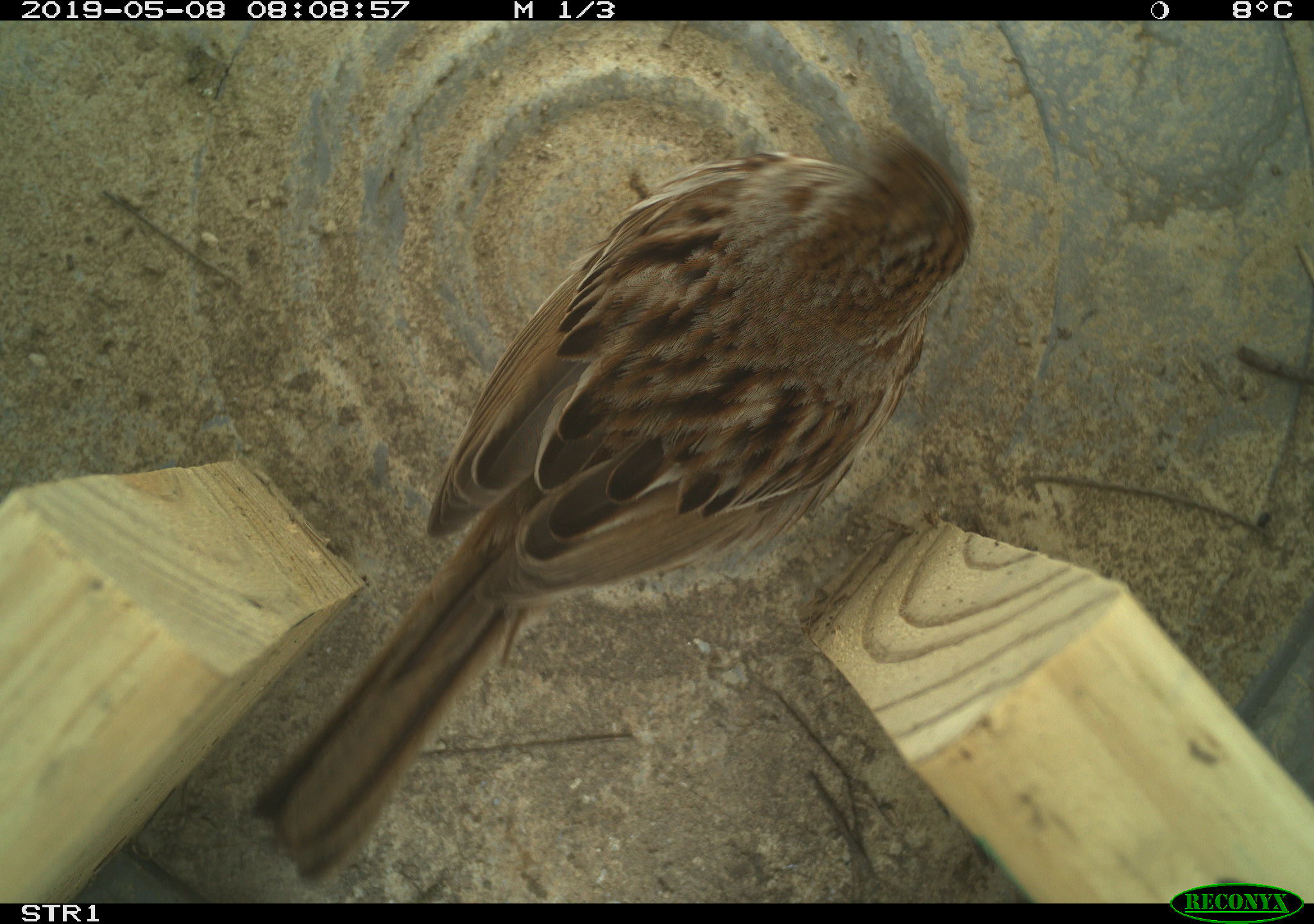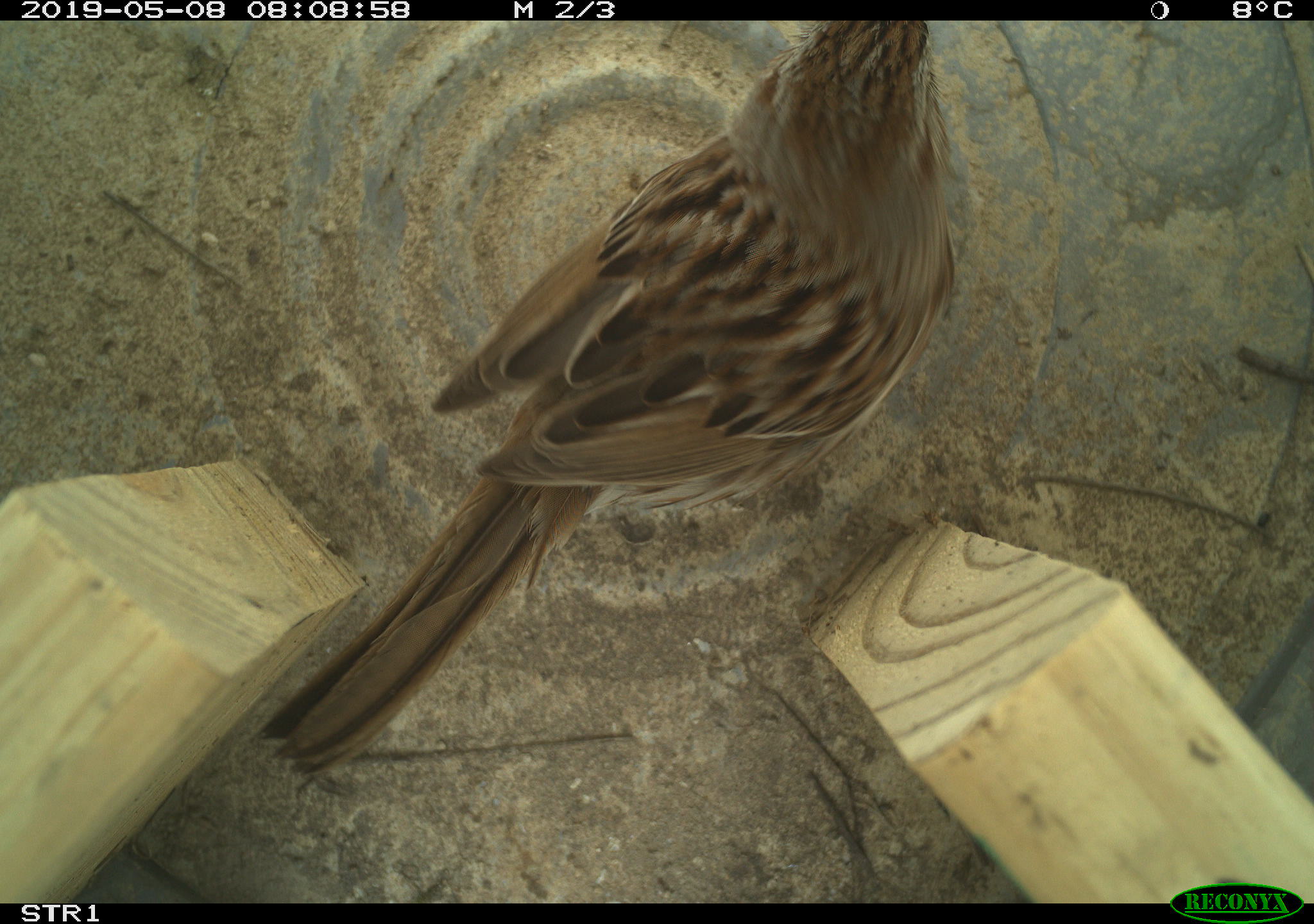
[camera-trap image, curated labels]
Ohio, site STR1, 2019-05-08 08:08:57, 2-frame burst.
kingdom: Animalia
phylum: Chordata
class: Aves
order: Passeriformes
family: Passerellidae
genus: Melospiza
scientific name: Melospiza melodia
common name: song sparrow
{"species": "song sparrow (Melospiza melodia)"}